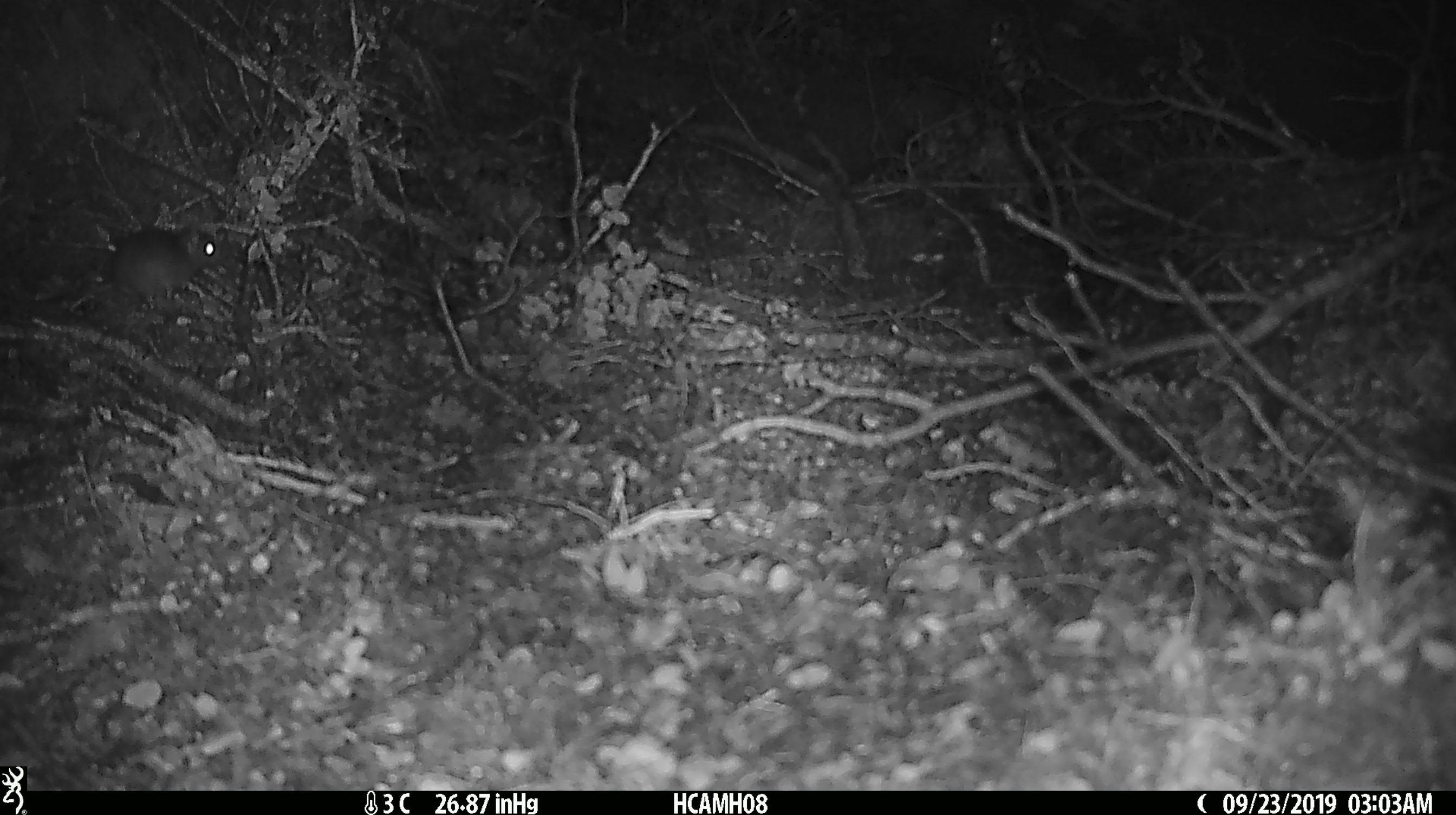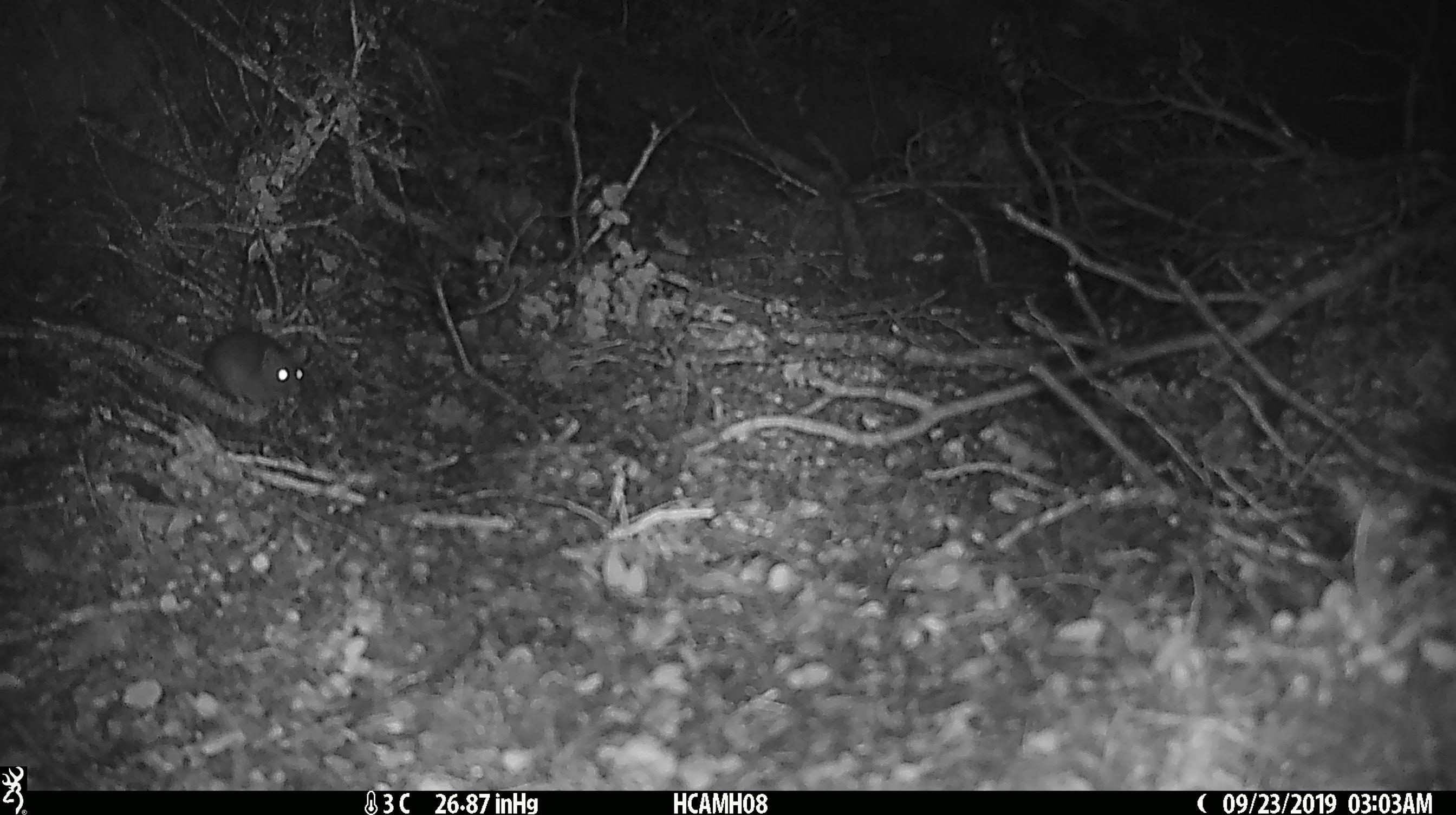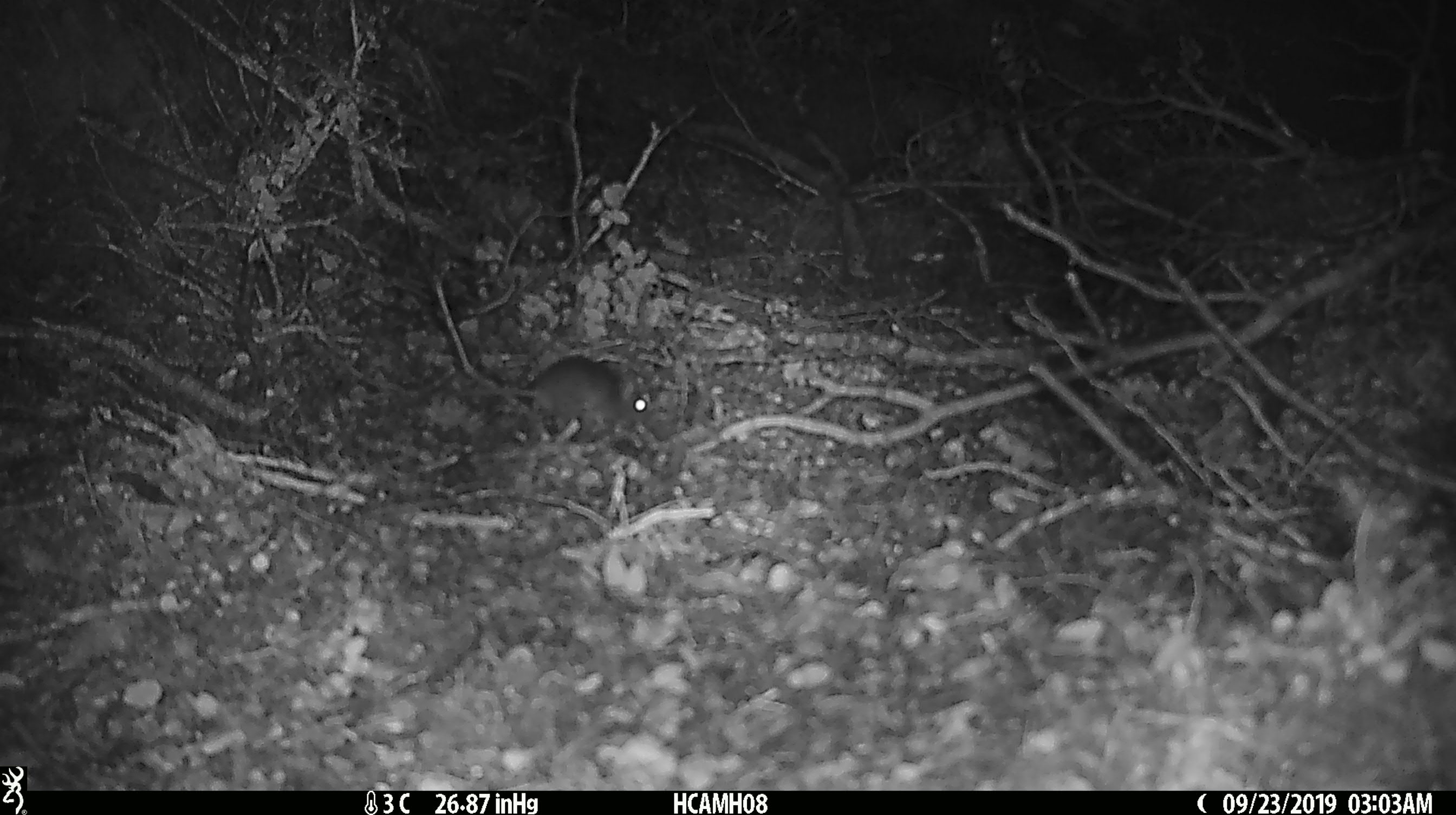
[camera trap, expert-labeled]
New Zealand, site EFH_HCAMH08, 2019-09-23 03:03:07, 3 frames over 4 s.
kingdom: Animalia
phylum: Chordata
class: Mammalia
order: Rodentia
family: Muridae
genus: Mus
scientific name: Mus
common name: mouse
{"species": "mouse (Mus)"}